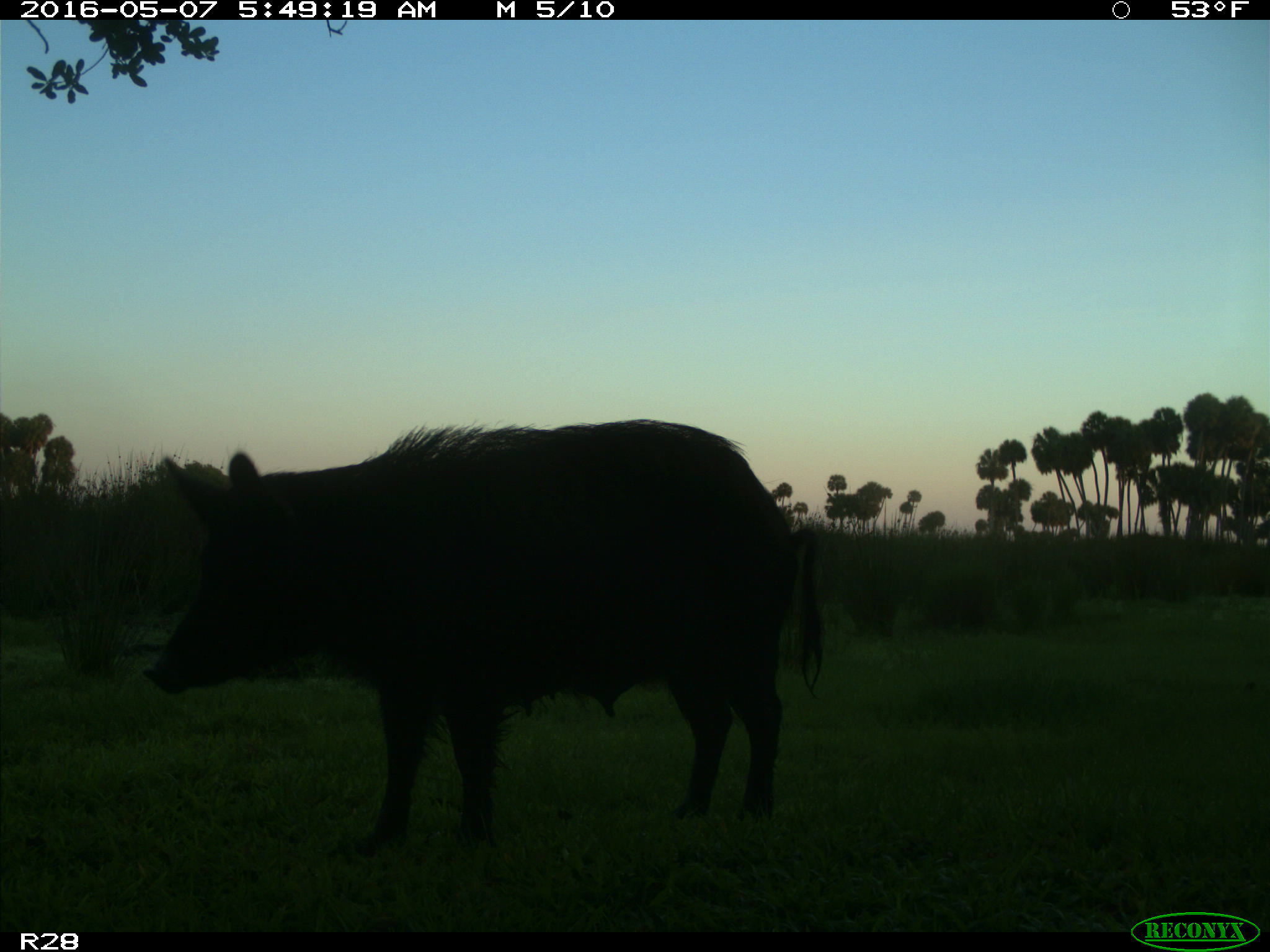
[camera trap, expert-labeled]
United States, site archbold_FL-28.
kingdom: Animalia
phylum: Chordata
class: Mammalia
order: Artiodactyla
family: Suidae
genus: Sus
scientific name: Sus scrofa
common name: wild boar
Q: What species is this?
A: Sus scrofa (wild boar).